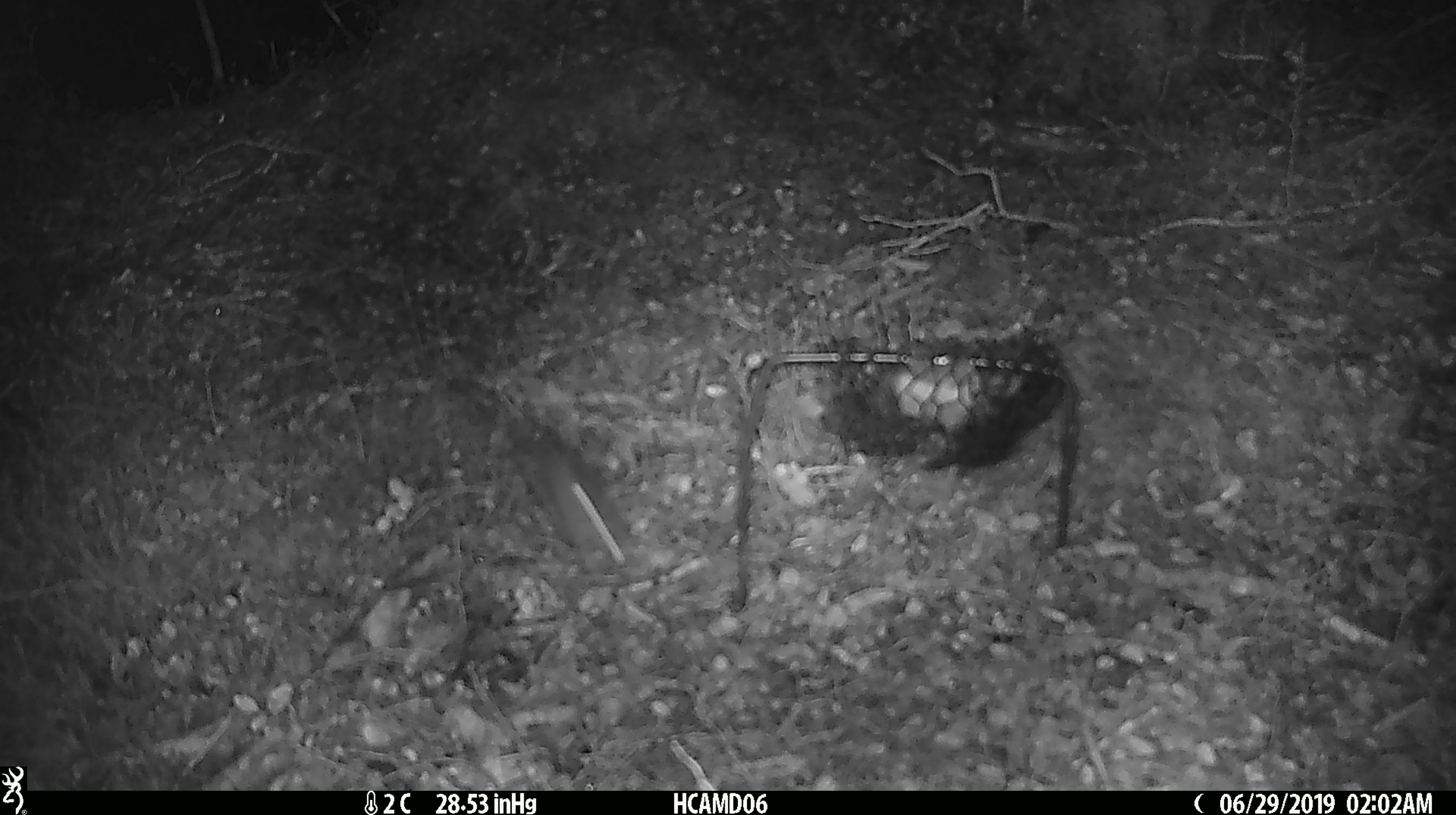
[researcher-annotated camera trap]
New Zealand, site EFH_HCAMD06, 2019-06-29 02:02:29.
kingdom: Animalia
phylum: Chordata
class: Mammalia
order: Rodentia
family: Muridae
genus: Mus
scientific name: Mus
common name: mouse